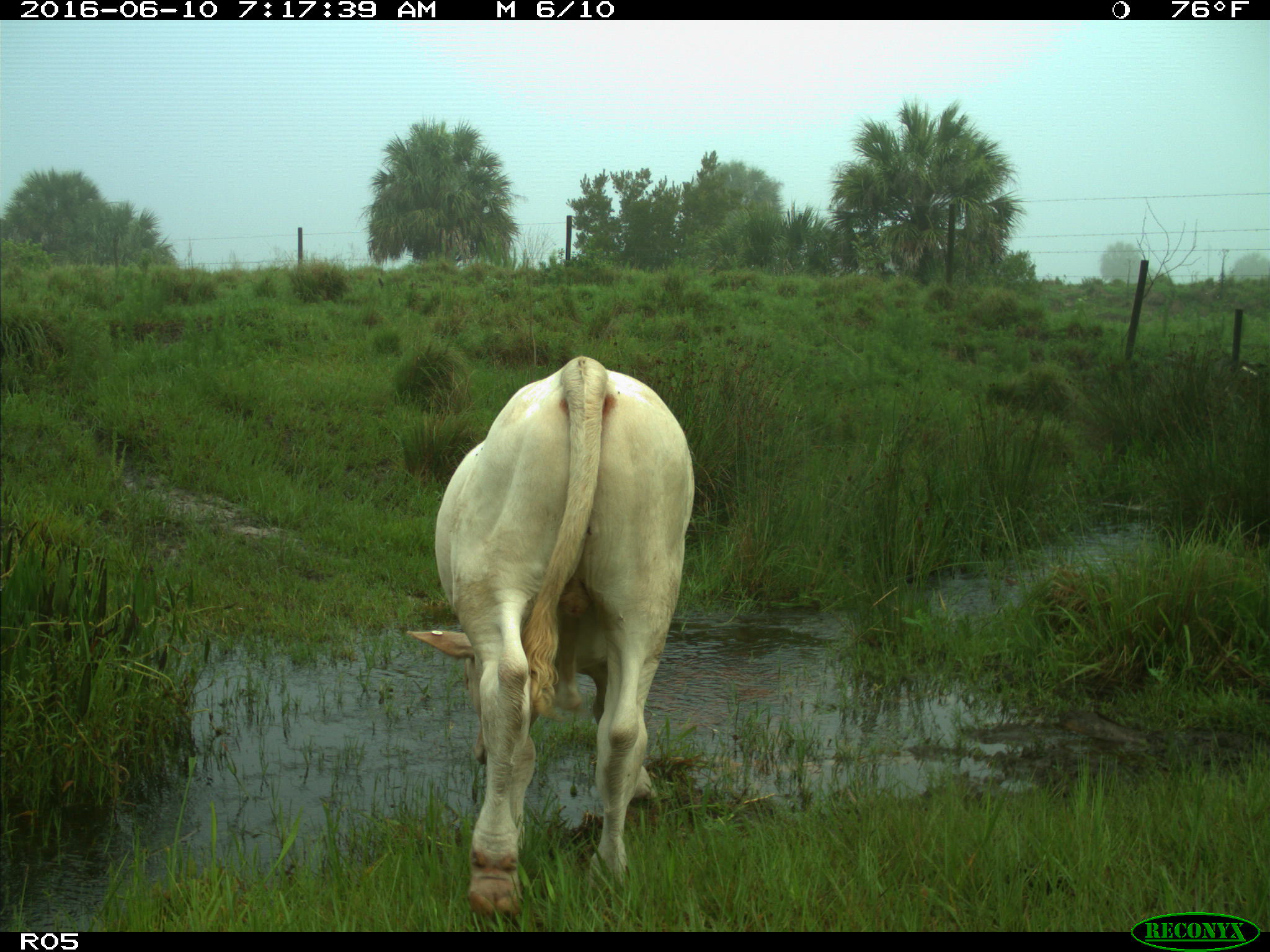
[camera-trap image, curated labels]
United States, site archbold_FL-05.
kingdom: Animalia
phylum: Chordata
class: Mammalia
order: Artiodactyla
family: Bovidae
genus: Bos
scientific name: Bos taurus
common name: domestic cow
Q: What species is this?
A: Bos taurus (domestic cow).